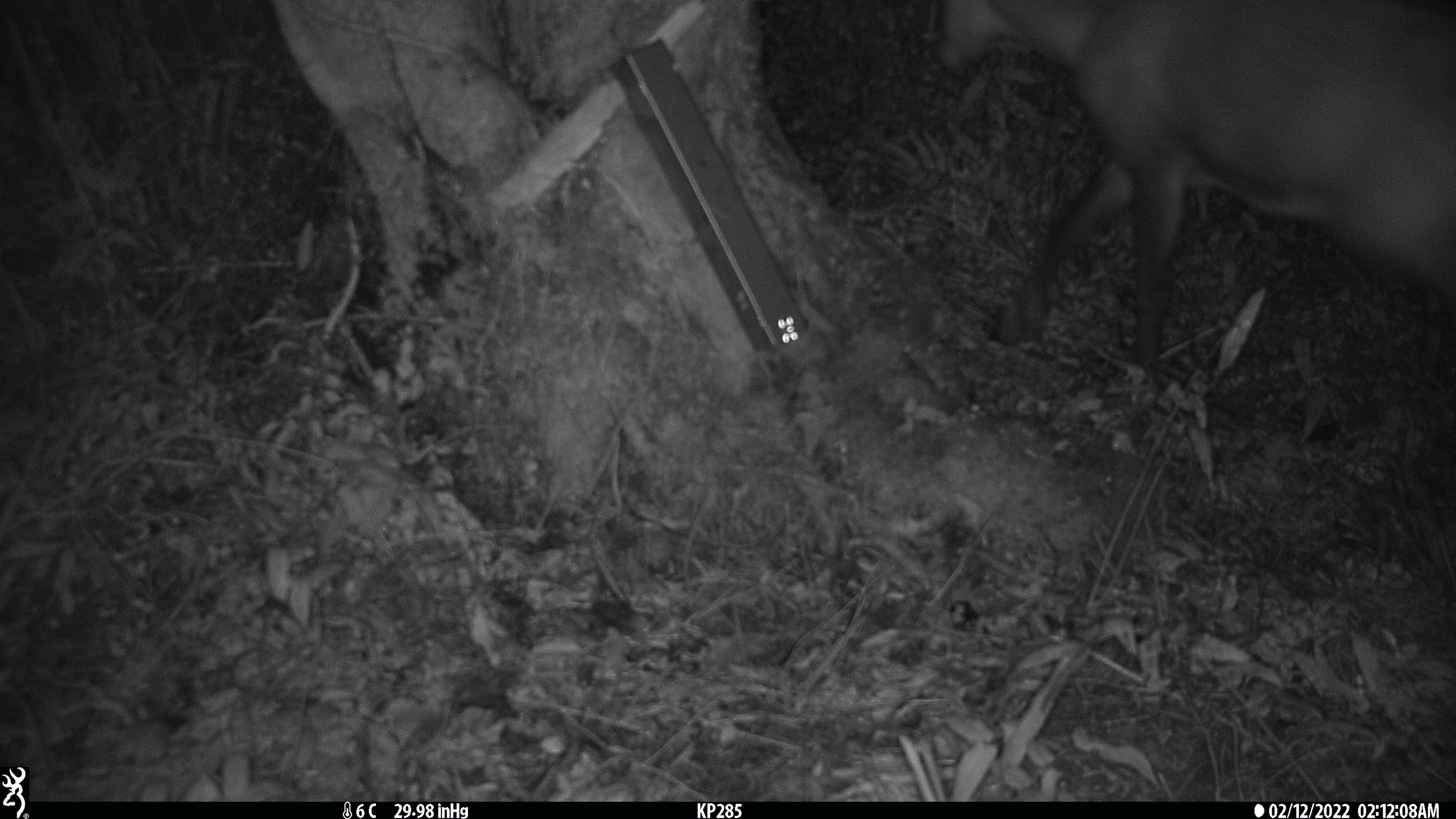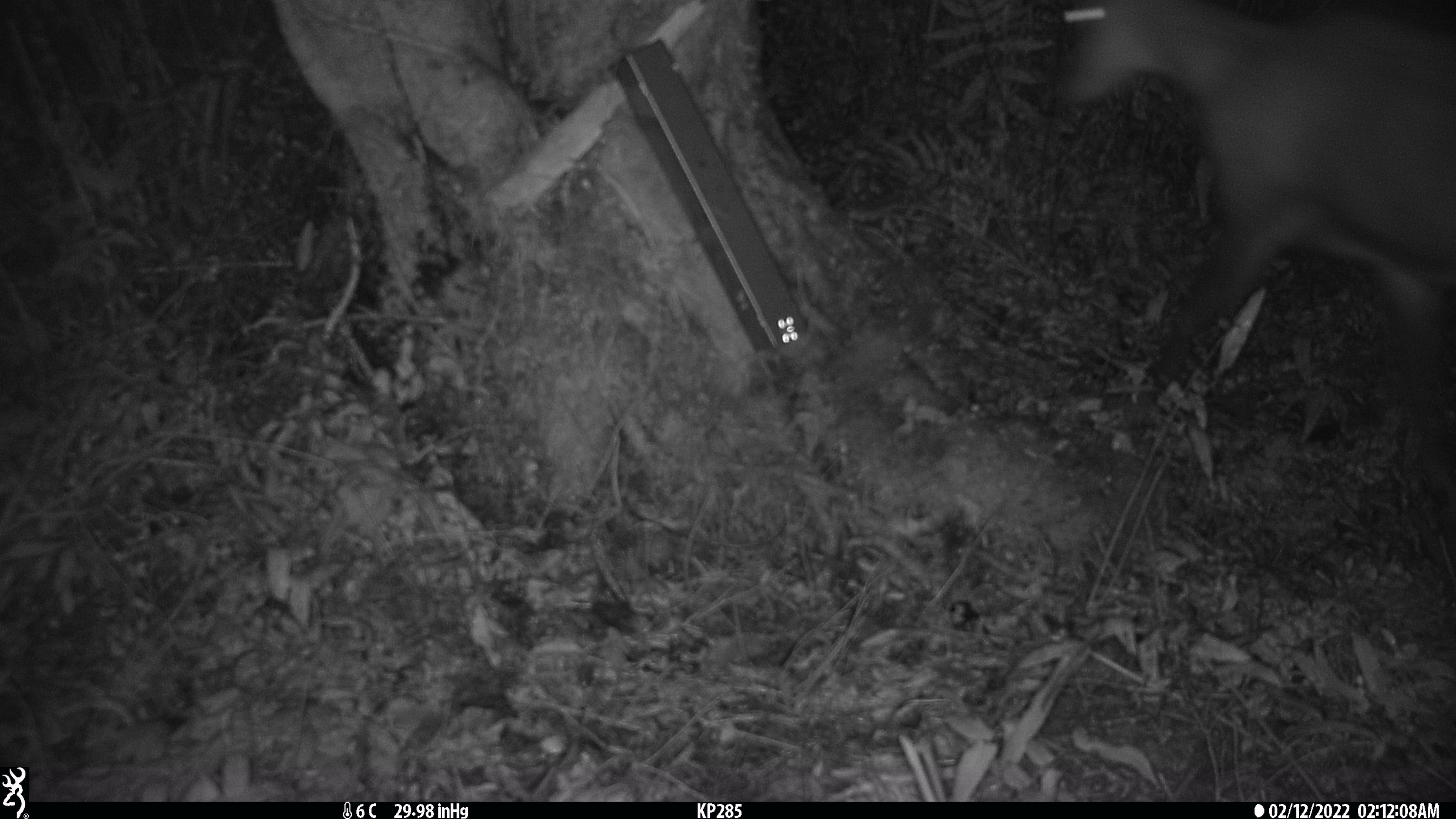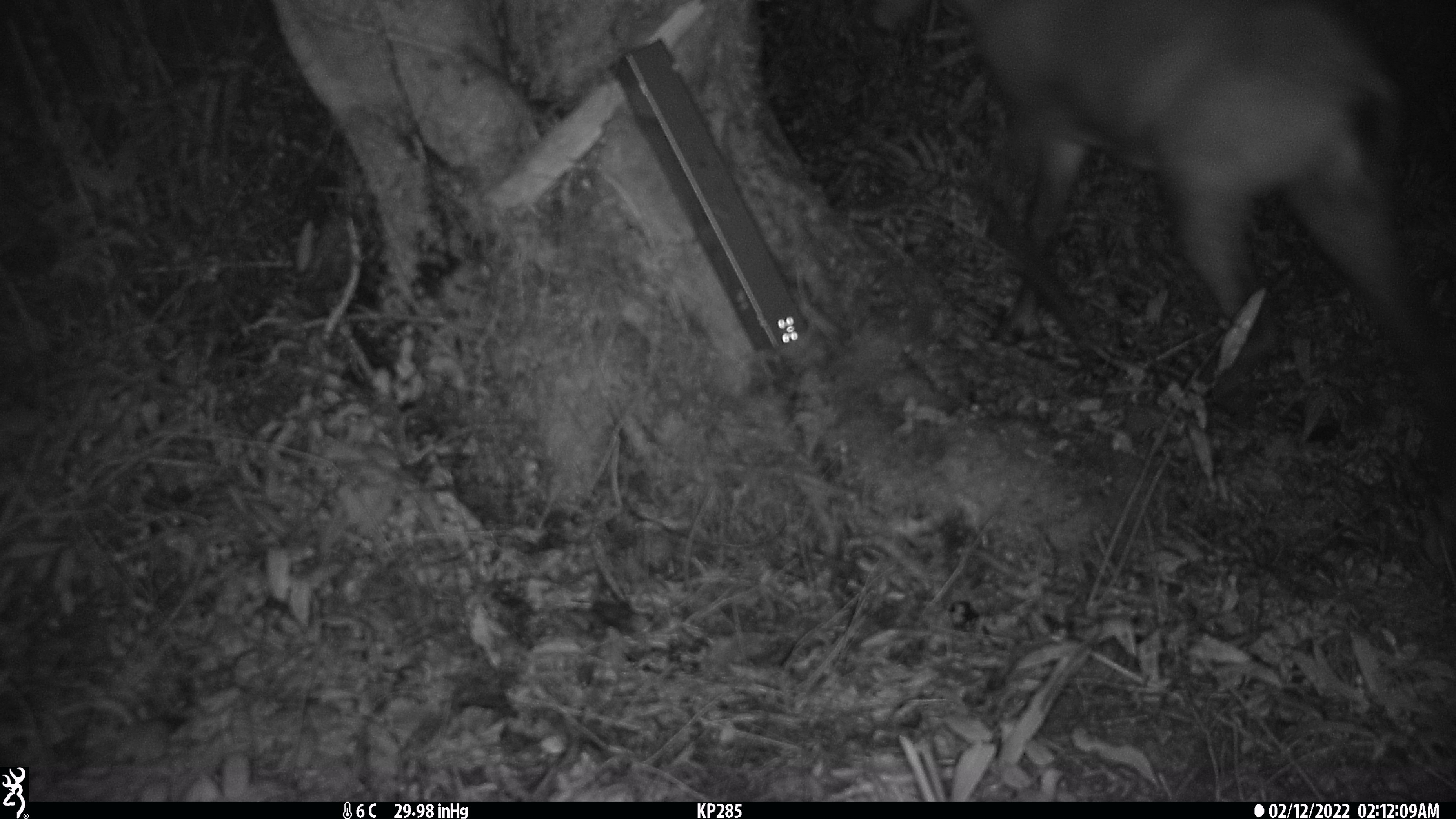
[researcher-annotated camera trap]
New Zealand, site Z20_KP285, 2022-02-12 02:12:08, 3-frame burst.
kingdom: Animalia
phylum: Chordata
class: Mammalia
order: Artiodactyla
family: Bovidae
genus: Rupicapra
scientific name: Rupicapra rupicapra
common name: alpine chamois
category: chamois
Chamois (alpine chamois) (Rupicapra rupicapra).